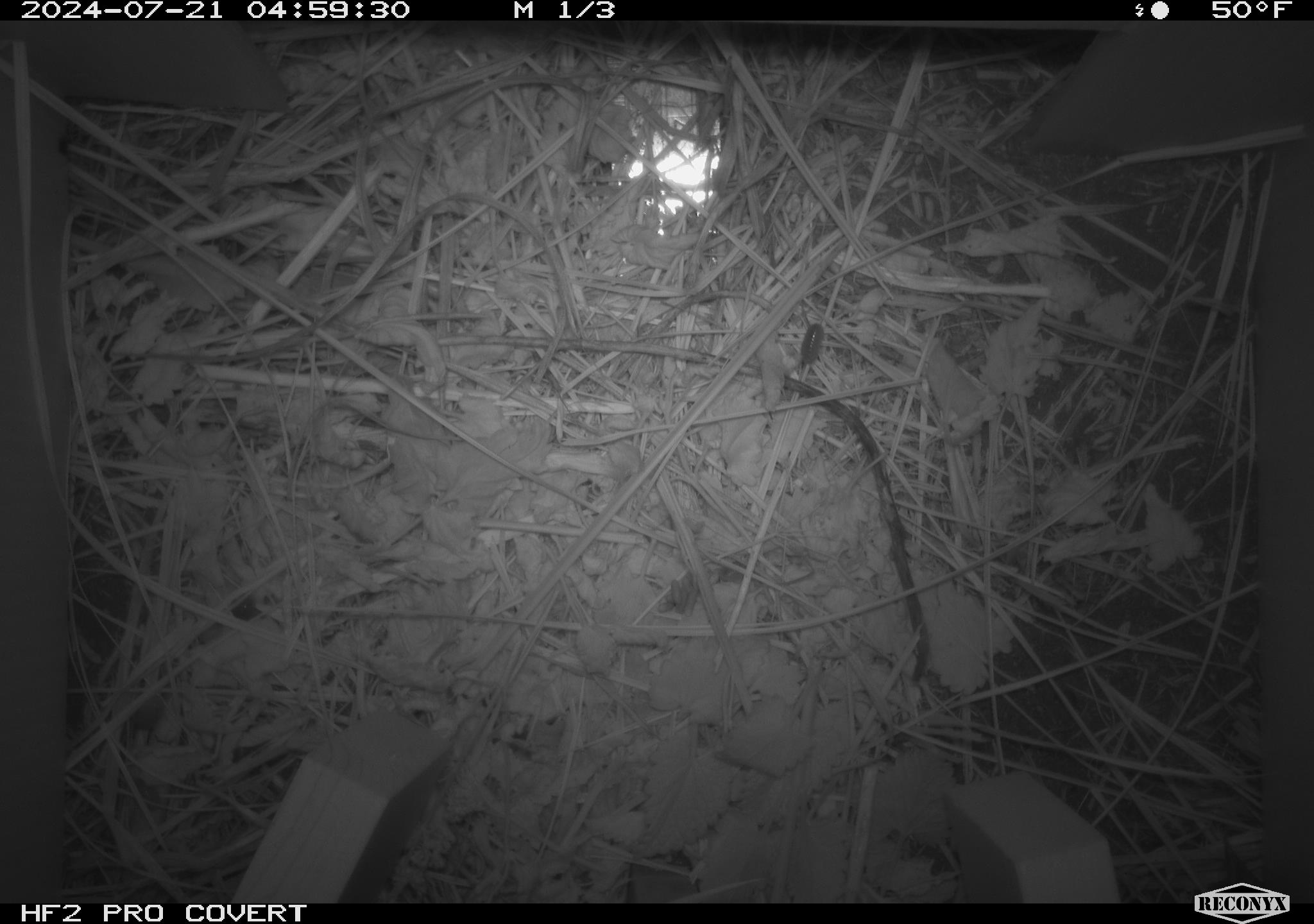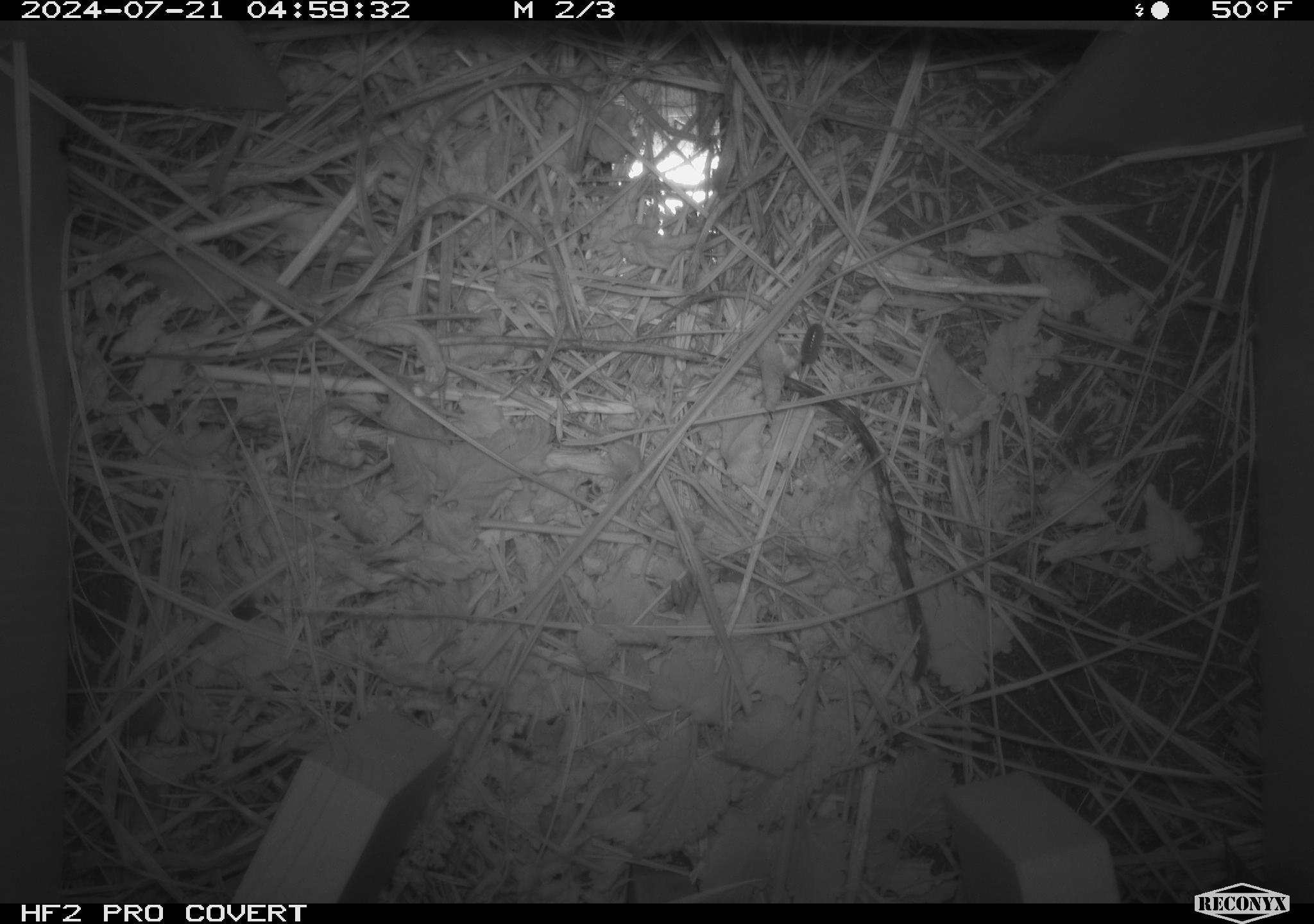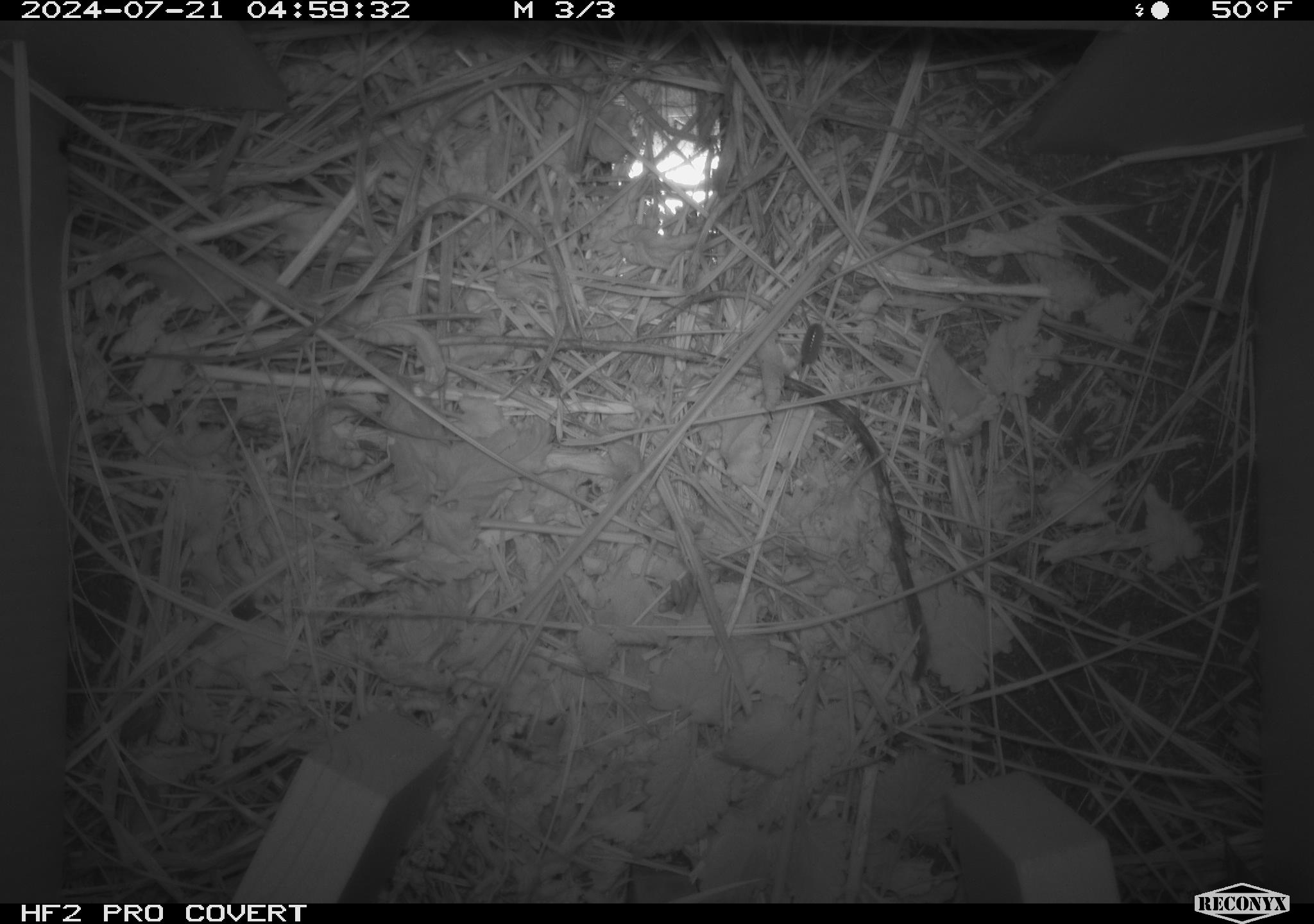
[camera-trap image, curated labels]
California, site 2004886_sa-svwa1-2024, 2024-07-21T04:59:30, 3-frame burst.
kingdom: Animalia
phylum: Arthropoda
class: Malacostraca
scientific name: Malacostraca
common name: amphipods, crabs, isopods, krill, lobsters and shrimps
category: malacostracan